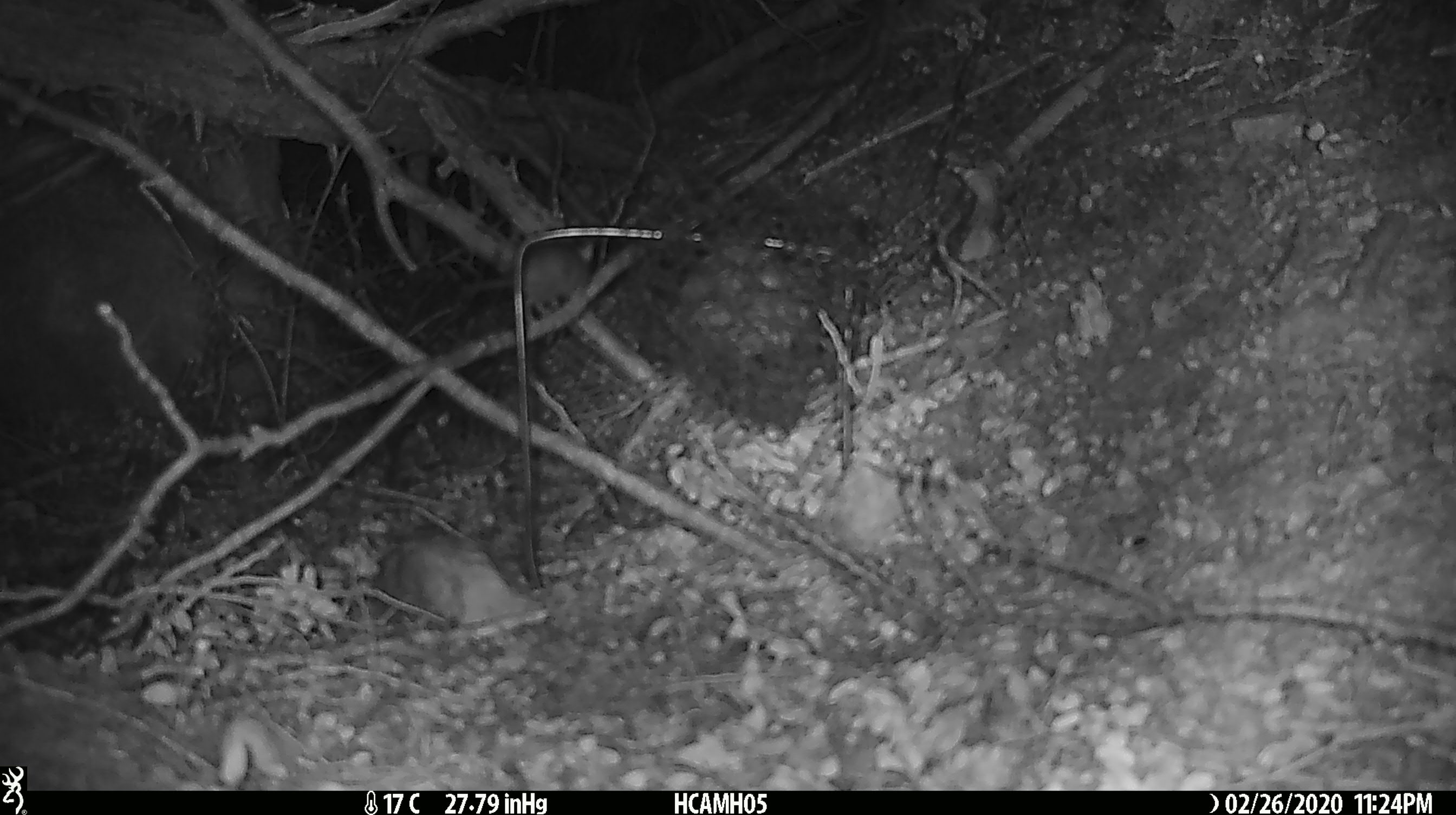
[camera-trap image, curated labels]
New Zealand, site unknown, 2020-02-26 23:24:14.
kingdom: Animalia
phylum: Chordata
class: Mammalia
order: Rodentia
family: Muridae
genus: Mus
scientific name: Mus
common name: mouse